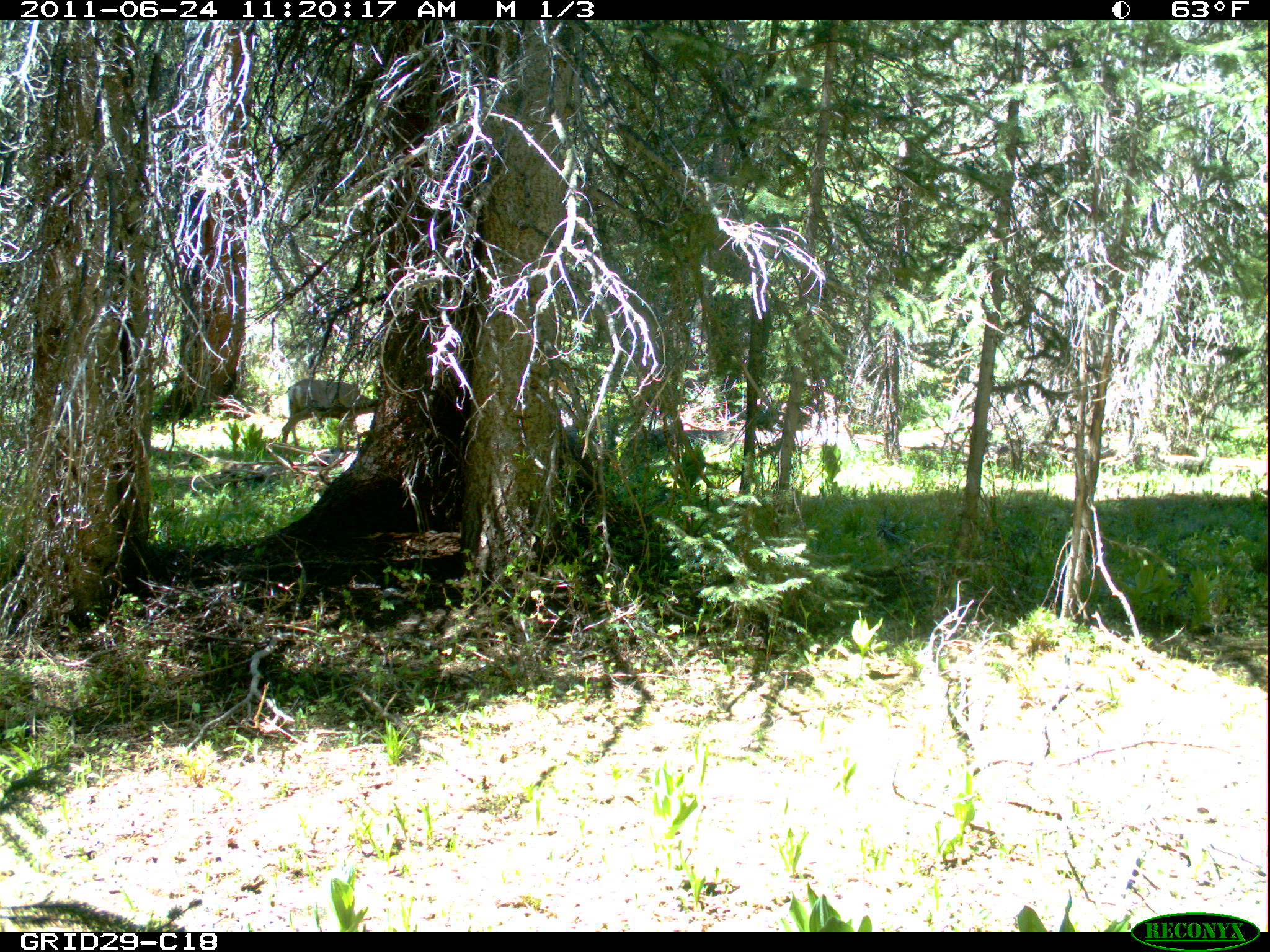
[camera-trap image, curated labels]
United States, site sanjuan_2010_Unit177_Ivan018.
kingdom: Animalia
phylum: Chordata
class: Mammalia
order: Artiodactyla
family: Cervidae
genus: Odocoileus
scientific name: Odocoileus hemionus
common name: mule deer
Odocoileus hemionus (mule deer).